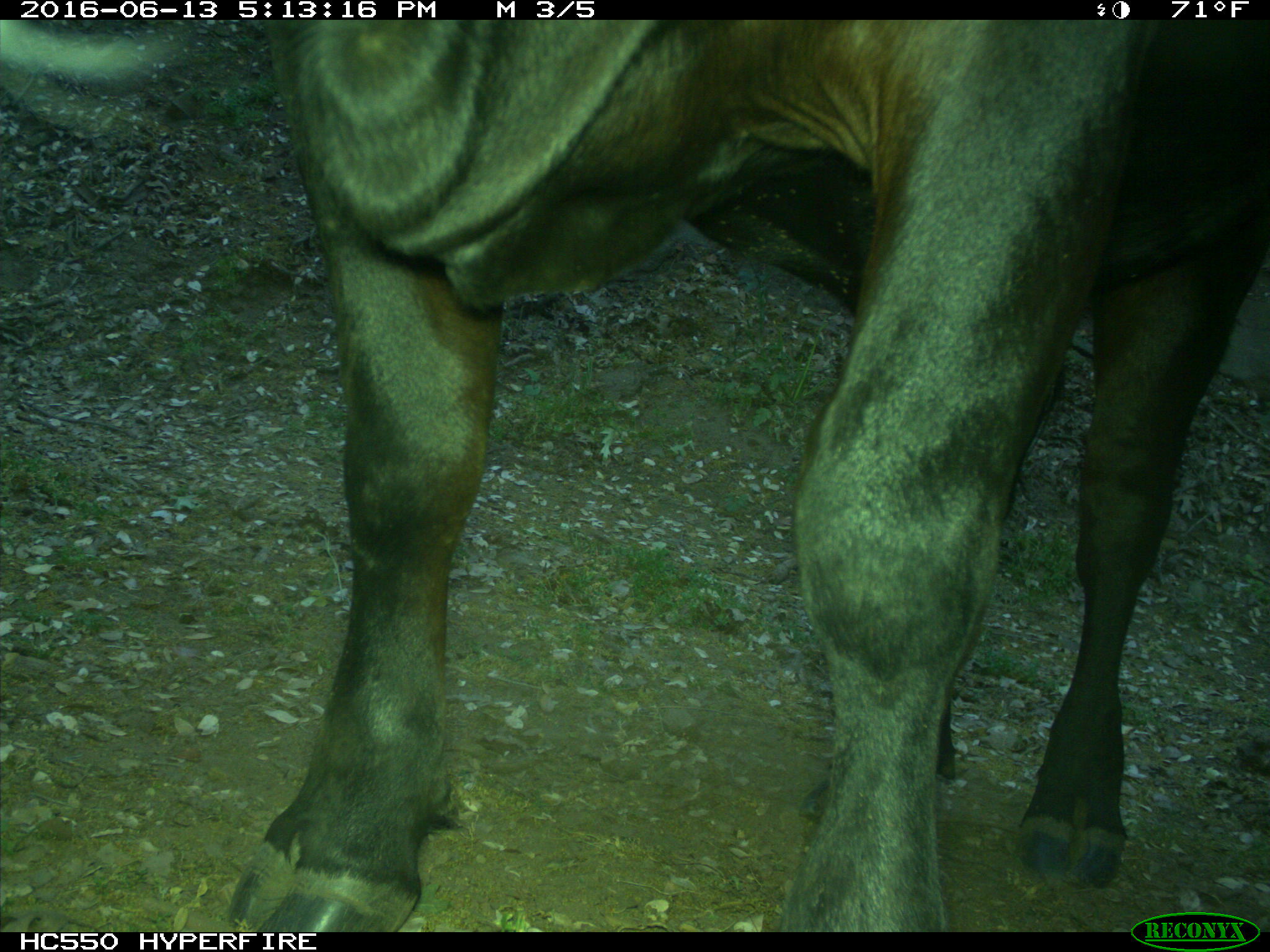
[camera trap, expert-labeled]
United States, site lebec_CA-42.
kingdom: Animalia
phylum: Chordata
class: Mammalia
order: Artiodactyla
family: Bovidae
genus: Bos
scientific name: Bos taurus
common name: domestic cow